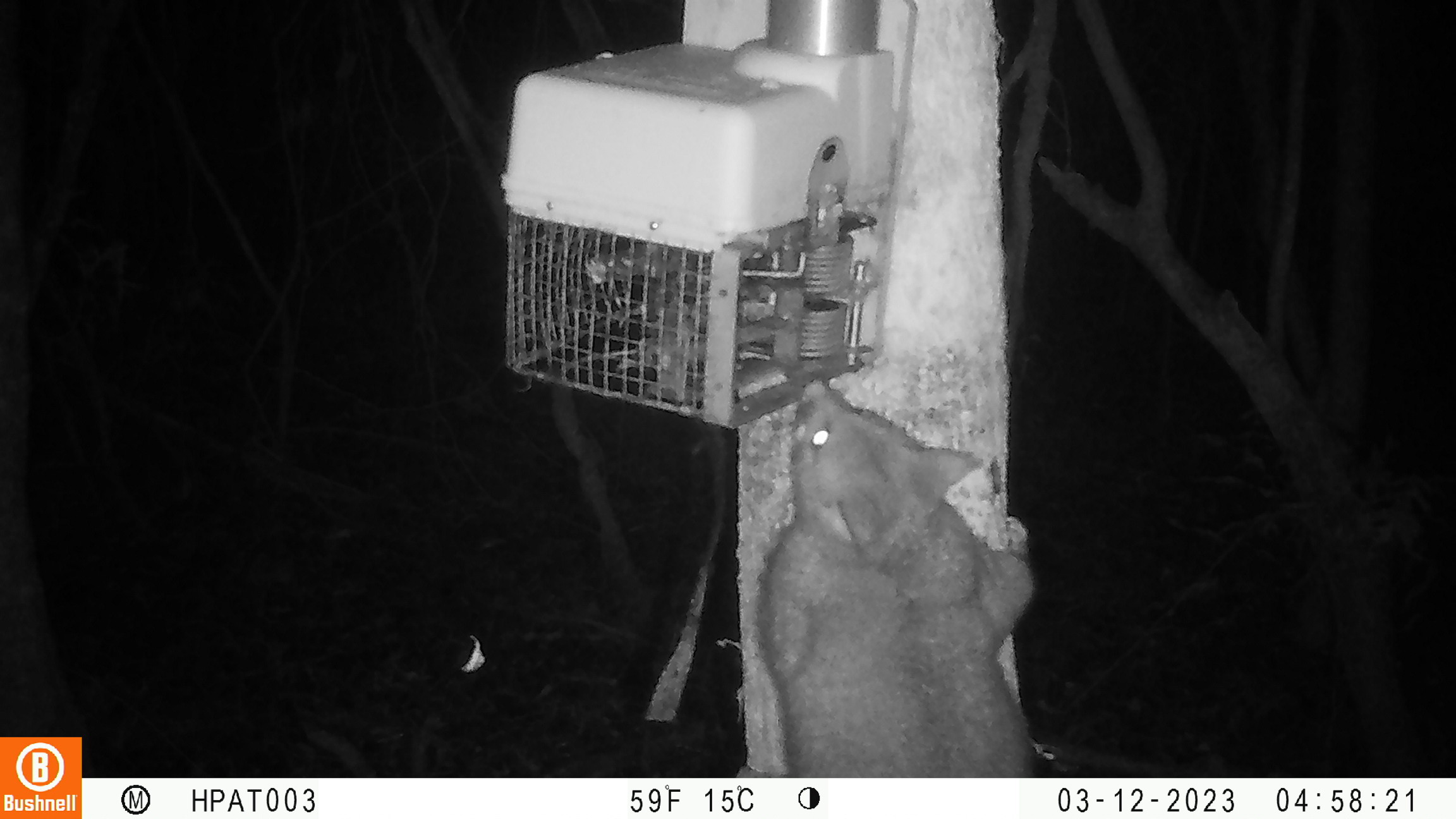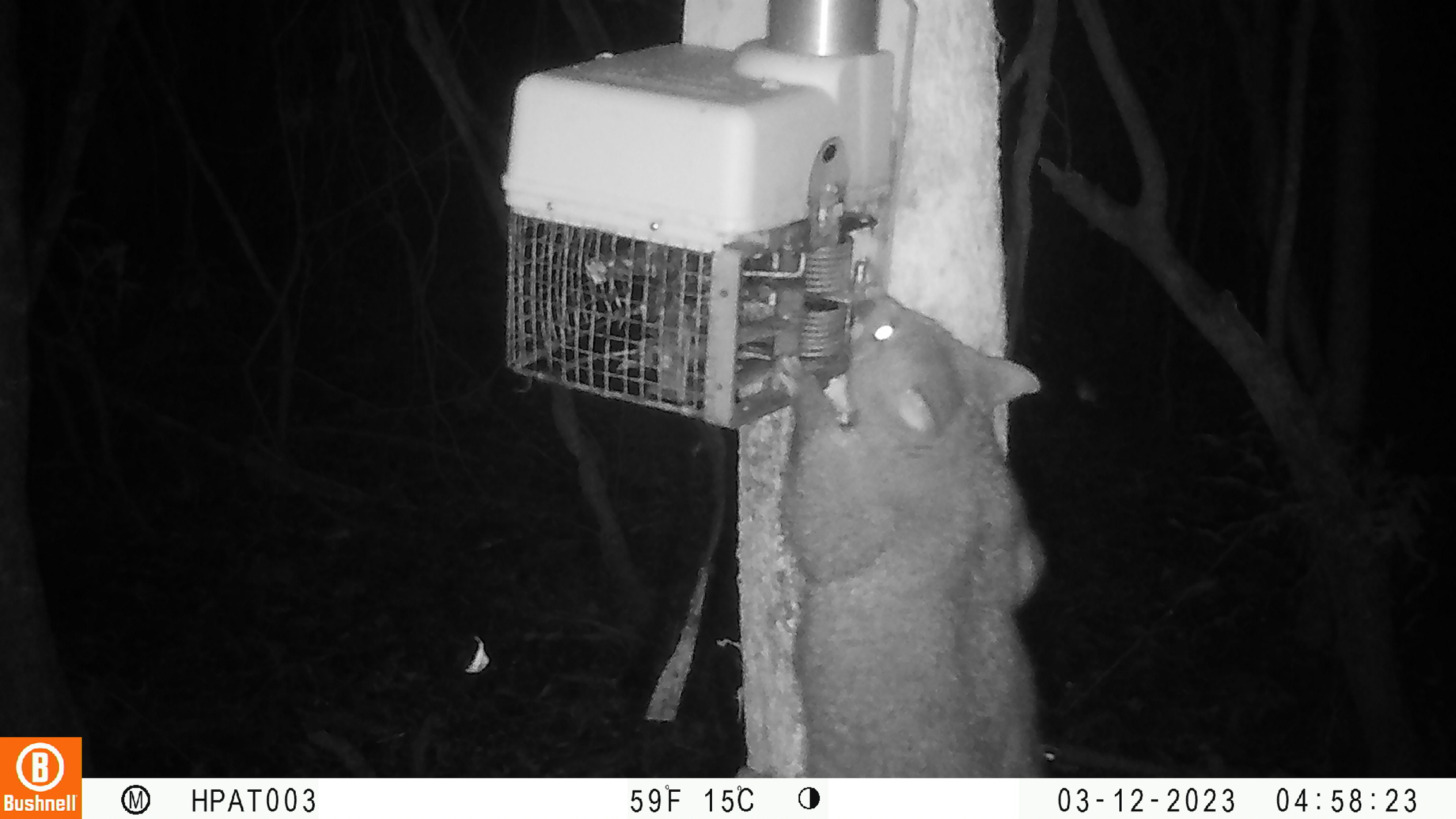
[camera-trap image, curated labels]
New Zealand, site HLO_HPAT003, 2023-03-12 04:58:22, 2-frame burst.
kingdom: Animalia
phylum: Chordata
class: Mammalia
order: Diprotodontia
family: Phalangeridae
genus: Trichosurus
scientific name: Trichosurus vulpecula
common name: common brushtail possum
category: possum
Possum (common brushtail possum) (Trichosurus vulpecula).